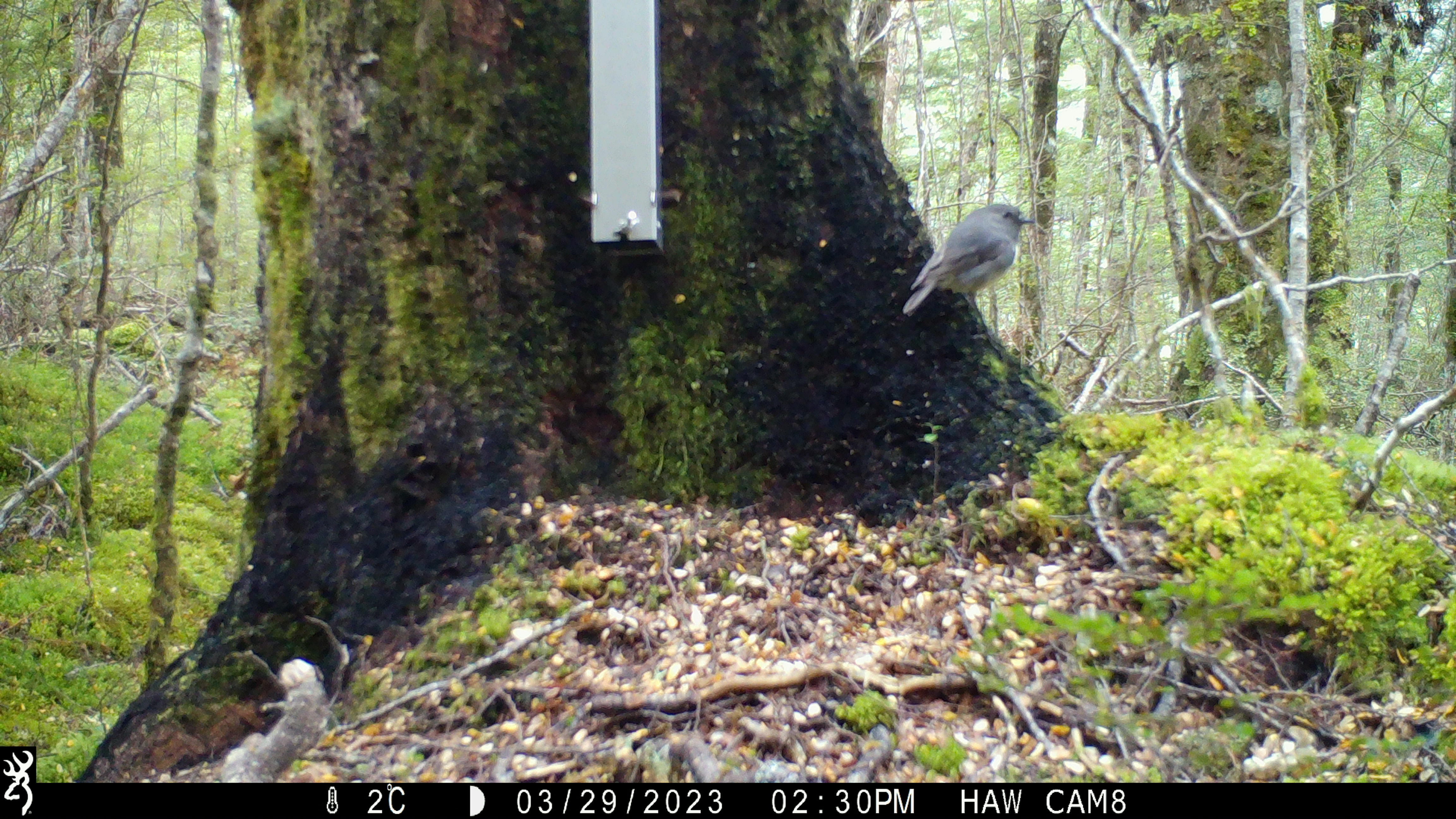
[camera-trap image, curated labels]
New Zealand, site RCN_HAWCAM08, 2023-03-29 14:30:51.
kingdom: Animalia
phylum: Chordata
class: Aves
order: Passeriformes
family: Petroicidae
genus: Petroica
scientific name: Petroica australis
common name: new zealand robin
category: robin